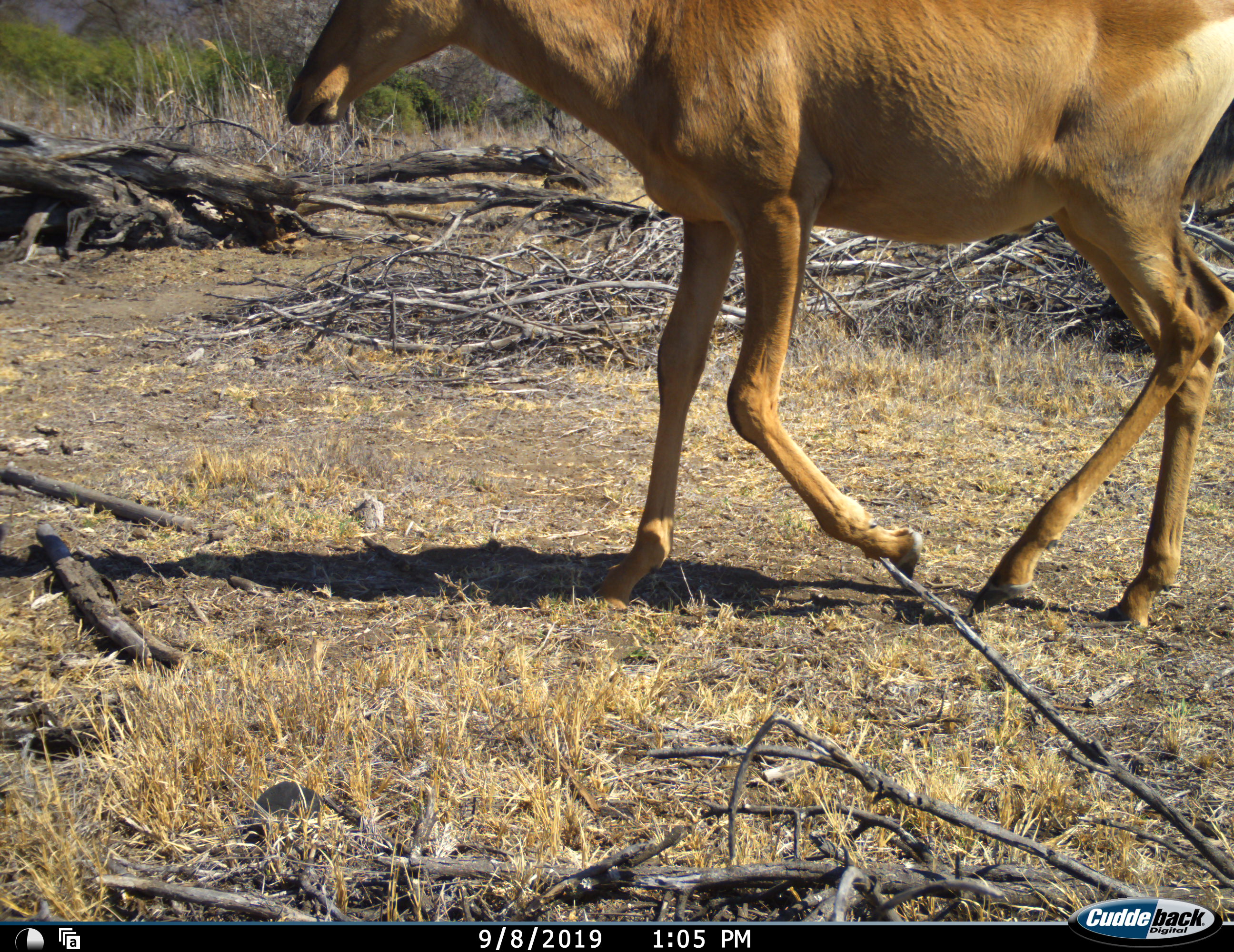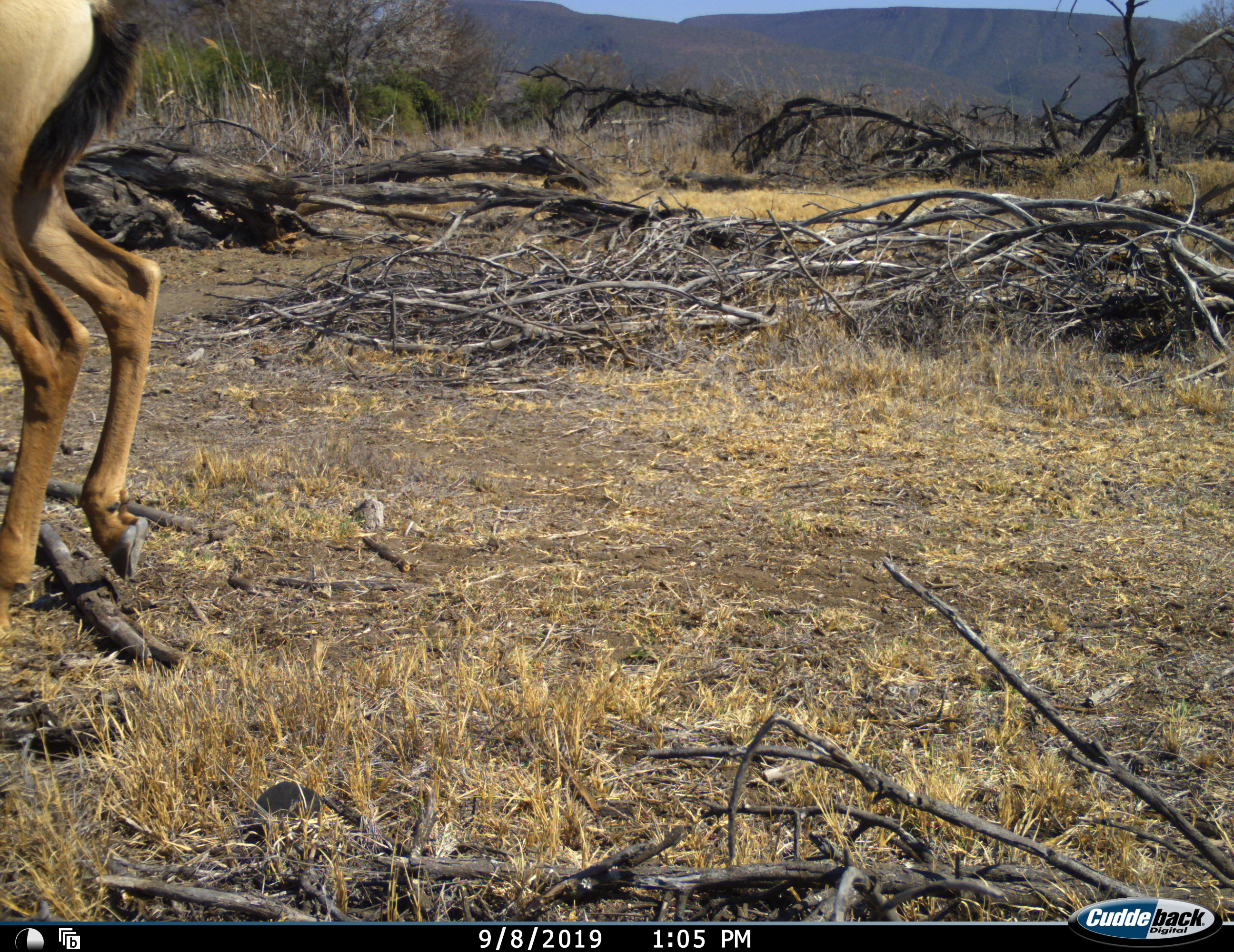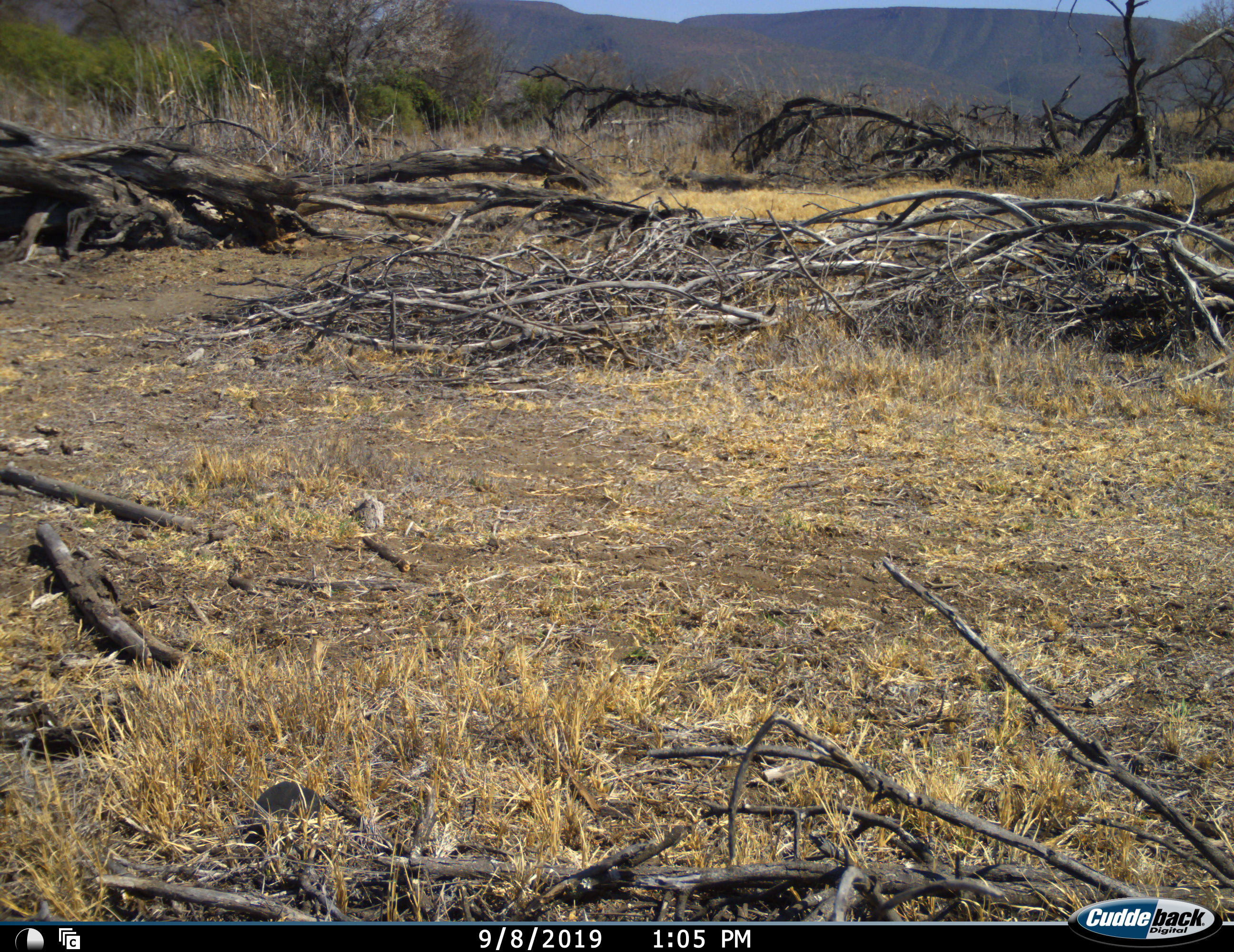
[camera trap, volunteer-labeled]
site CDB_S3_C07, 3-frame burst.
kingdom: Animalia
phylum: Chordata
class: Mammalia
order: Artiodactyla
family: Bovidae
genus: Alcelaphus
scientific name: Alcelaphus buselaphus caama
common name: red hartebeest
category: hartebeestred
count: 1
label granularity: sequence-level